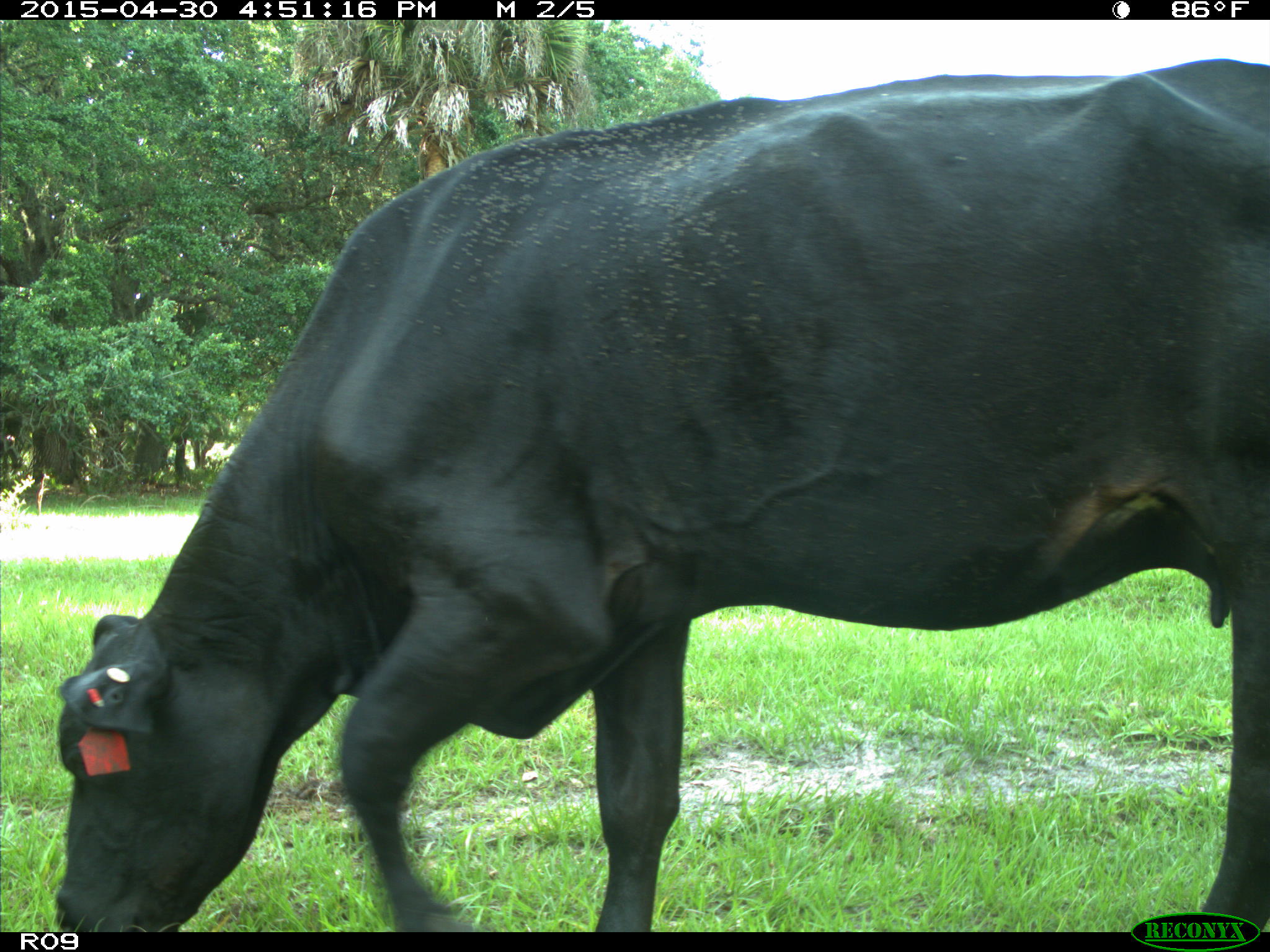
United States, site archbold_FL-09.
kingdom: Animalia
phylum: Chordata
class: Mammalia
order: Artiodactyla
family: Bovidae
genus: Bos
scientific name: Bos taurus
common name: domestic cow